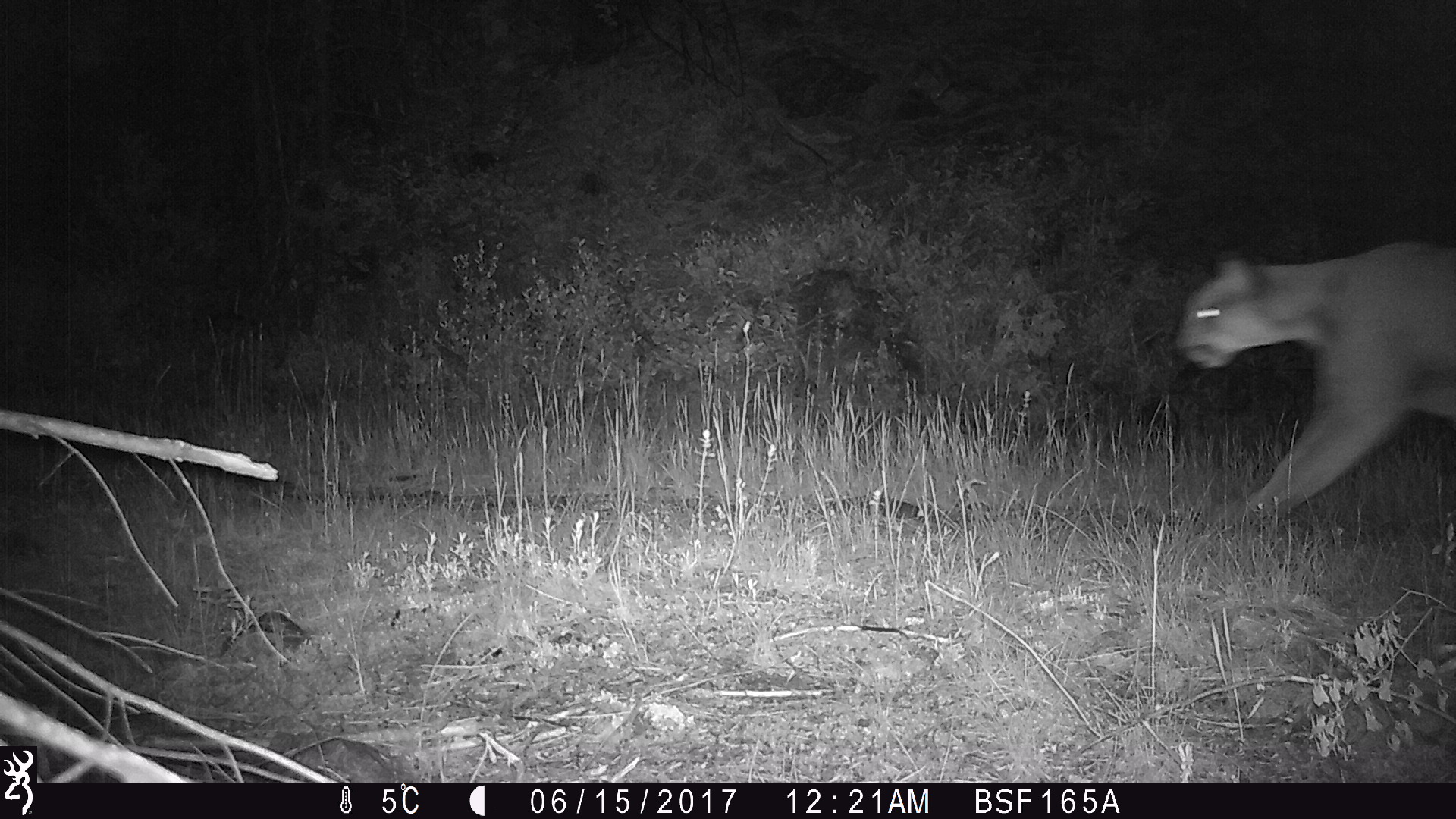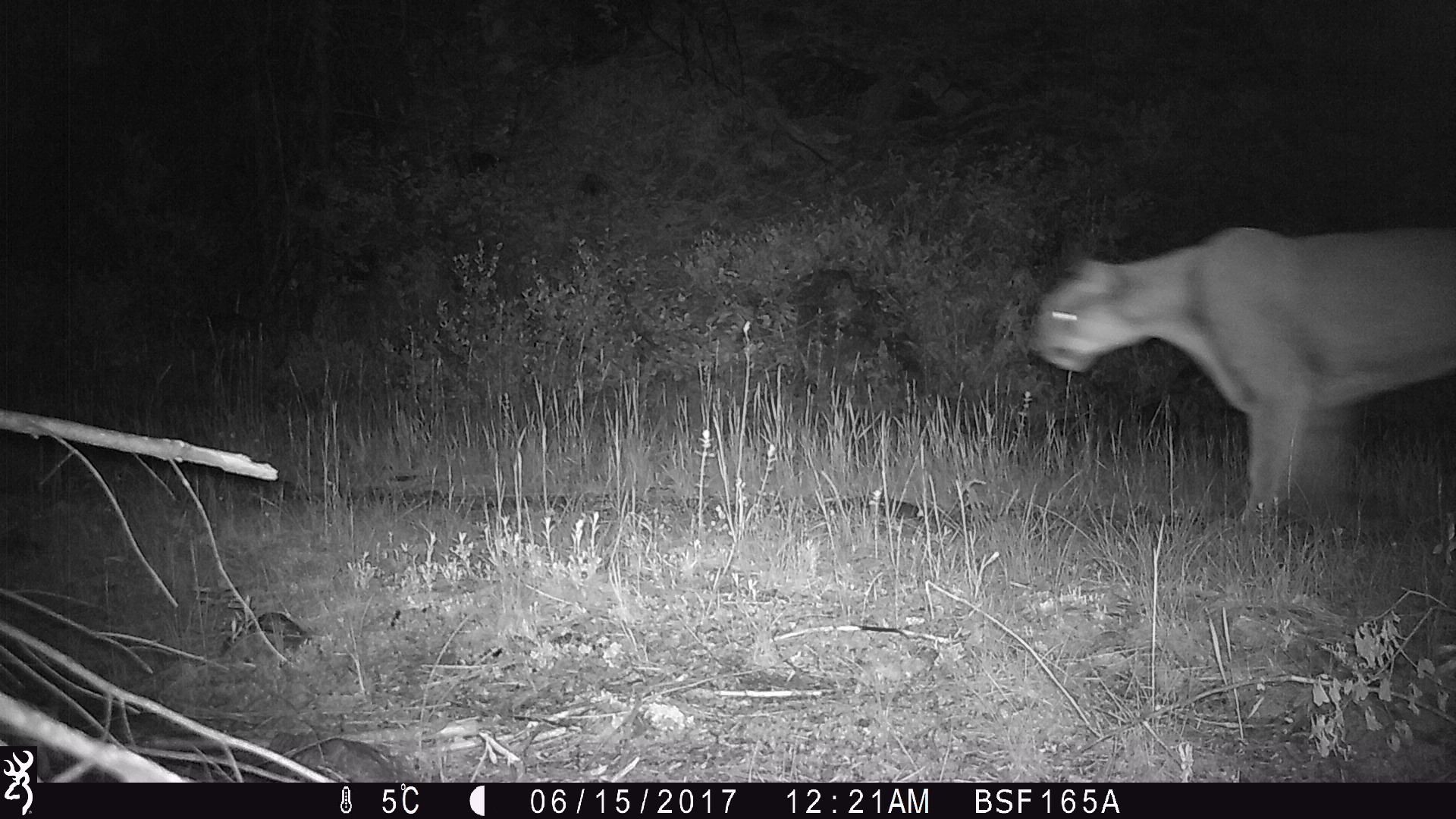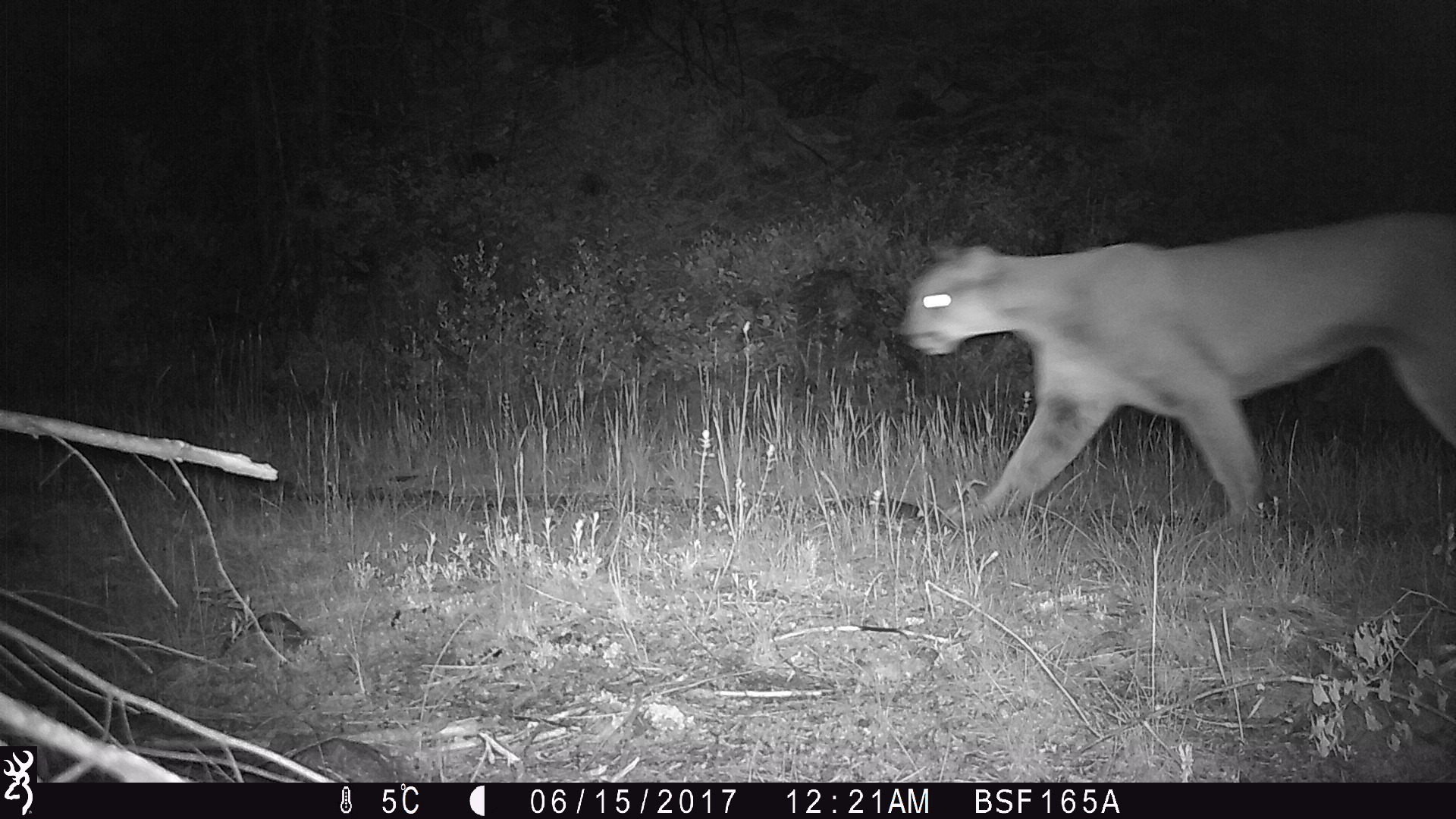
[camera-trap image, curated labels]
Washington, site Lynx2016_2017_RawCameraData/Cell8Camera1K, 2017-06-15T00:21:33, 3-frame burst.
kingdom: Animalia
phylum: Chordata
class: Mammalia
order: Carnivora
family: Felidae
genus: Puma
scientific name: Puma concolor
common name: mountain lion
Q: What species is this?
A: Puma concolor (mountain lion).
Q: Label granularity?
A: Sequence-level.